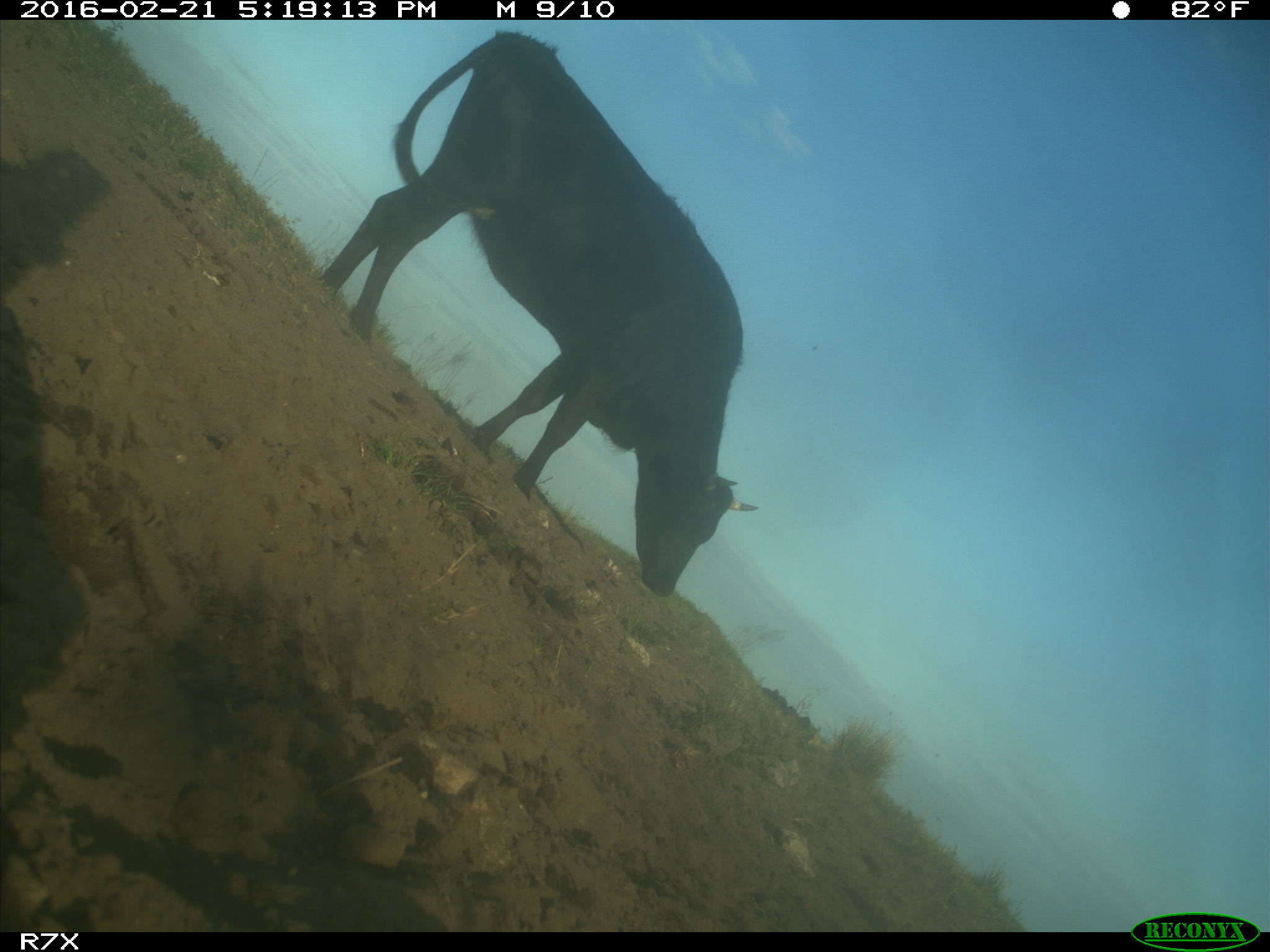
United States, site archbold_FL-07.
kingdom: Animalia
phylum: Chordata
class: Mammalia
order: Artiodactyla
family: Bovidae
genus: Bos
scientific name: Bos taurus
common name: domestic cow